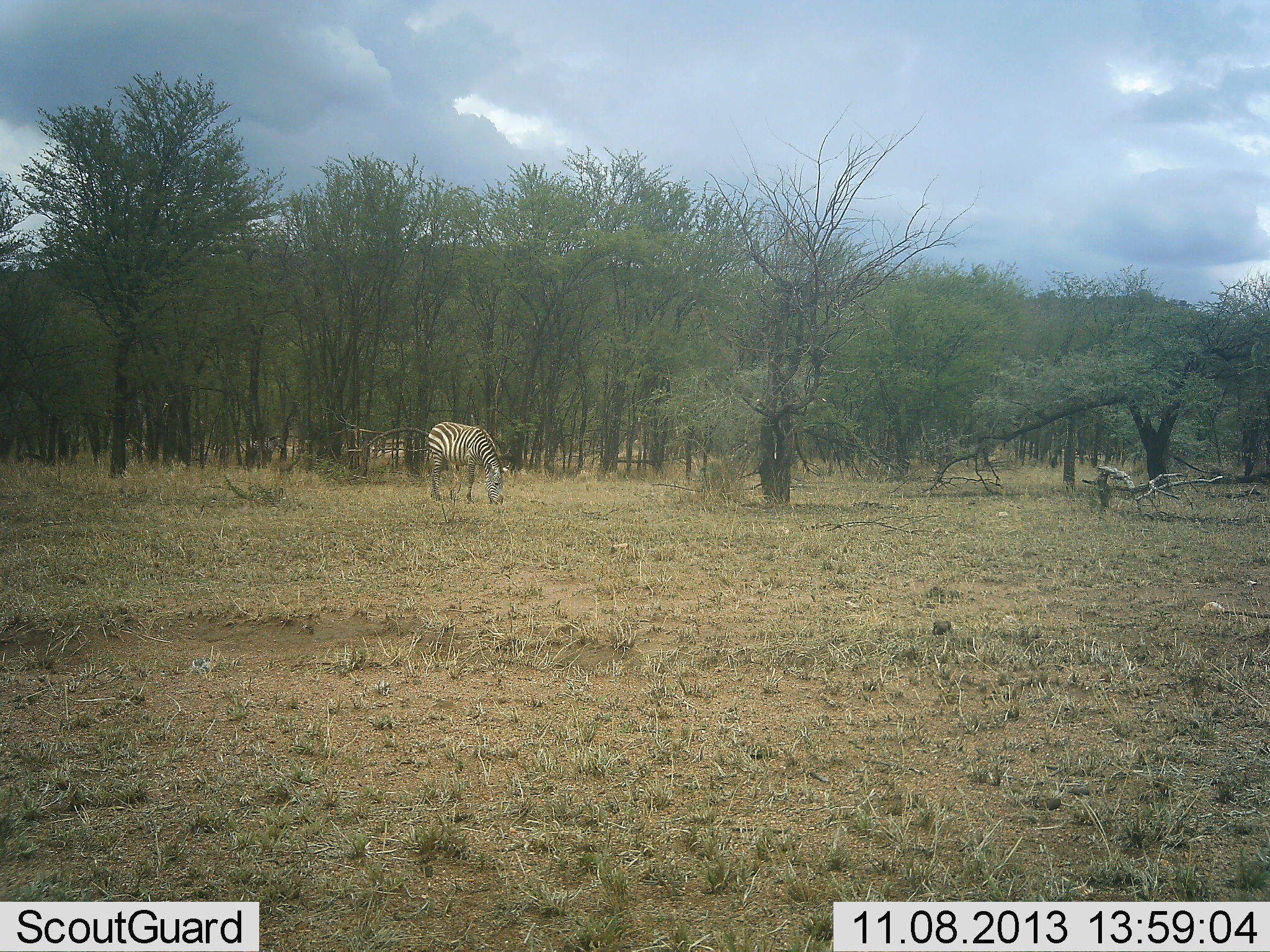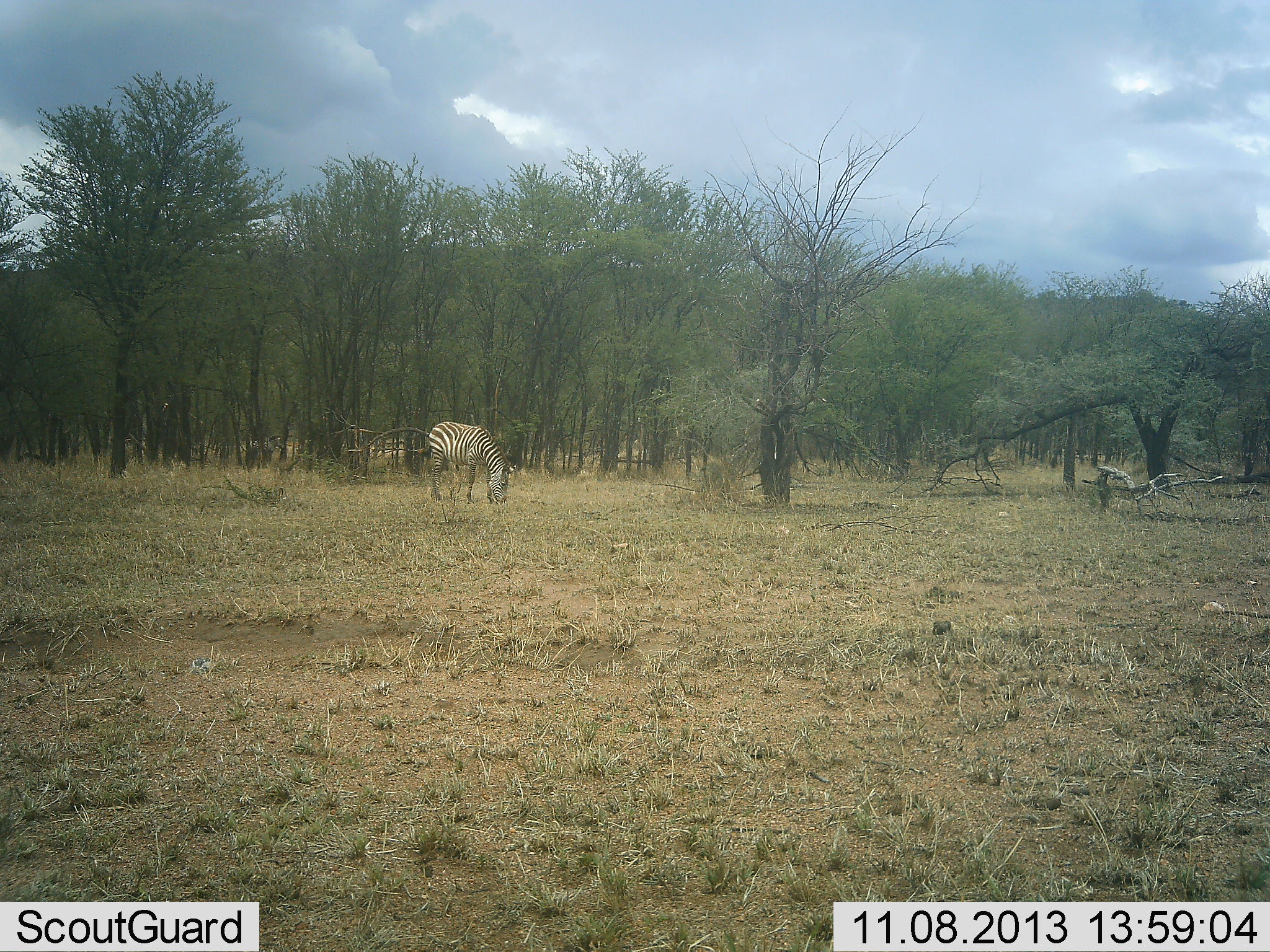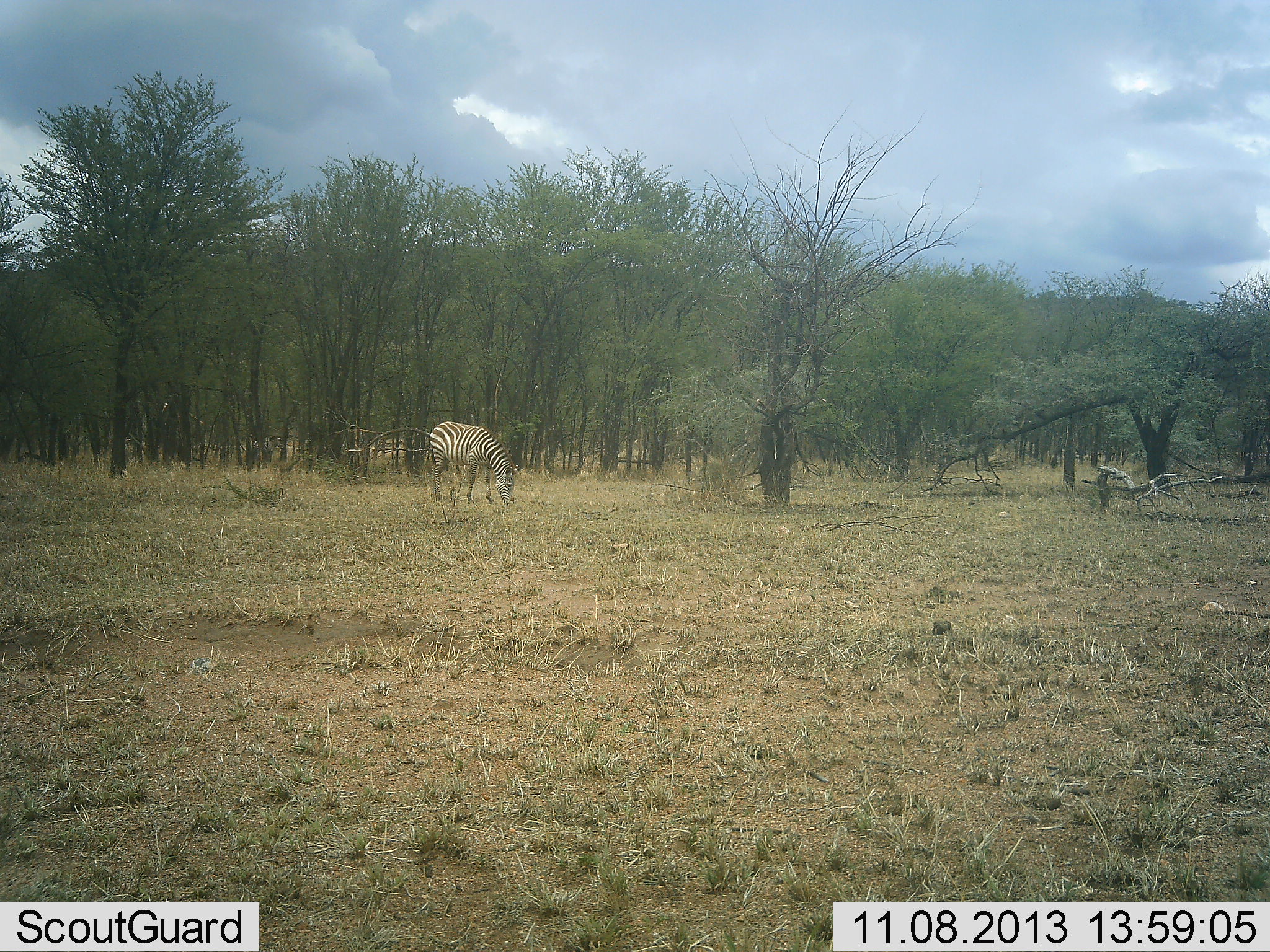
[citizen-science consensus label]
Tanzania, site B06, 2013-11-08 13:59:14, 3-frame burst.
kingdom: Animalia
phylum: Chordata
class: Mammalia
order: Perissodactyla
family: Equidae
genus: Equus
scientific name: Equus quagga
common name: plains zebra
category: zebra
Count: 1.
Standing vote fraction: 10%.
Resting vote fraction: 0%.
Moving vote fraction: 0%.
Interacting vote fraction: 0%.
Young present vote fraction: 0%.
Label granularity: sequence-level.